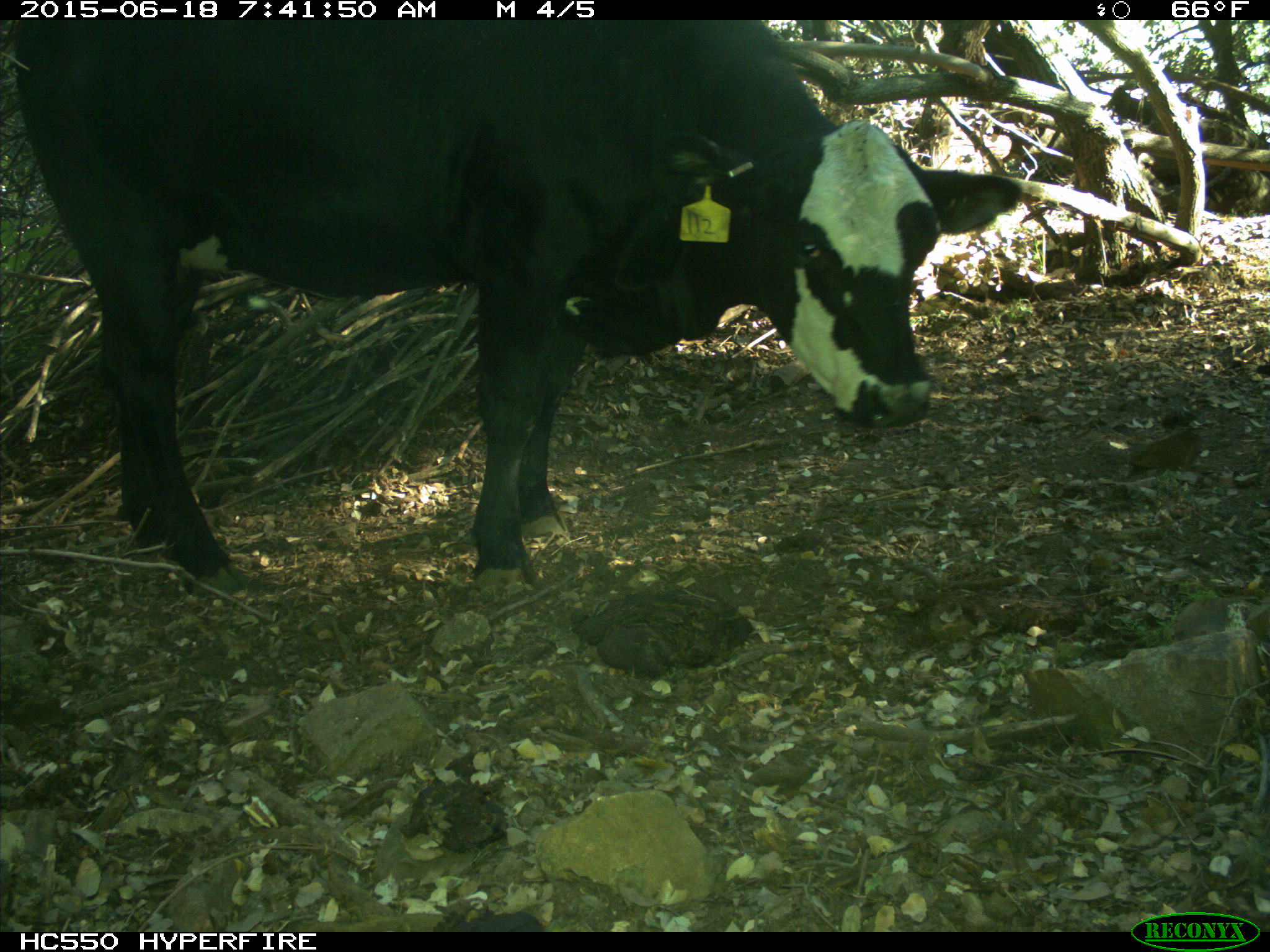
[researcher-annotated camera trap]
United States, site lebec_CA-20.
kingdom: Animalia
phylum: Chordata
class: Mammalia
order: Artiodactyla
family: Bovidae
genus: Bos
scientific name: Bos taurus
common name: domestic cow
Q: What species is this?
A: Bos taurus (domestic cow).